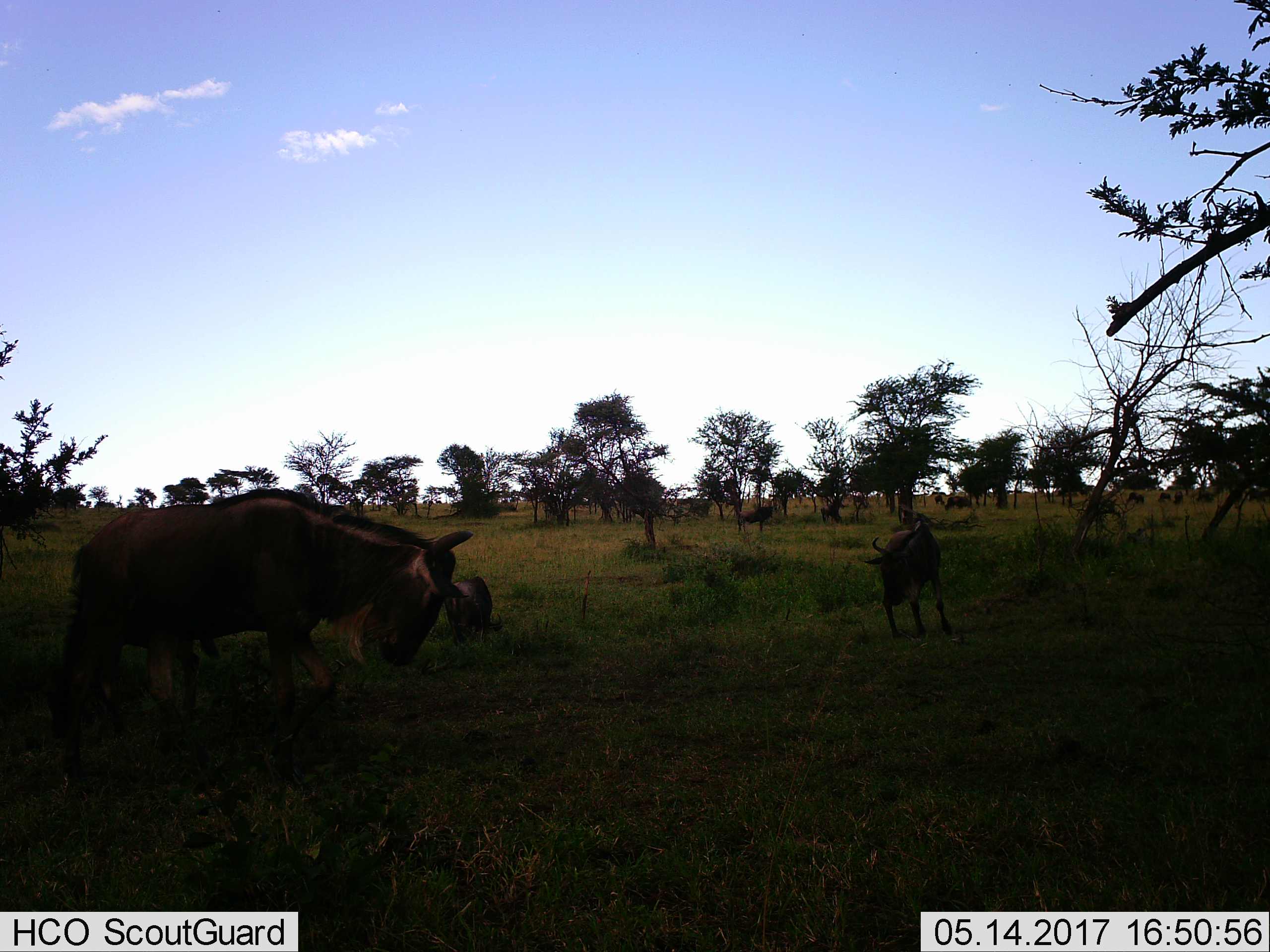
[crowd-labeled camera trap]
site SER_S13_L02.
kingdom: Animalia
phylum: Chordata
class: Mammalia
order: Artiodactyla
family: Bovidae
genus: Connochaetes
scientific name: Connochaetes taurinus taurinus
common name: blue wildebeest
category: wildebeestblue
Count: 11-50.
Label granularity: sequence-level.